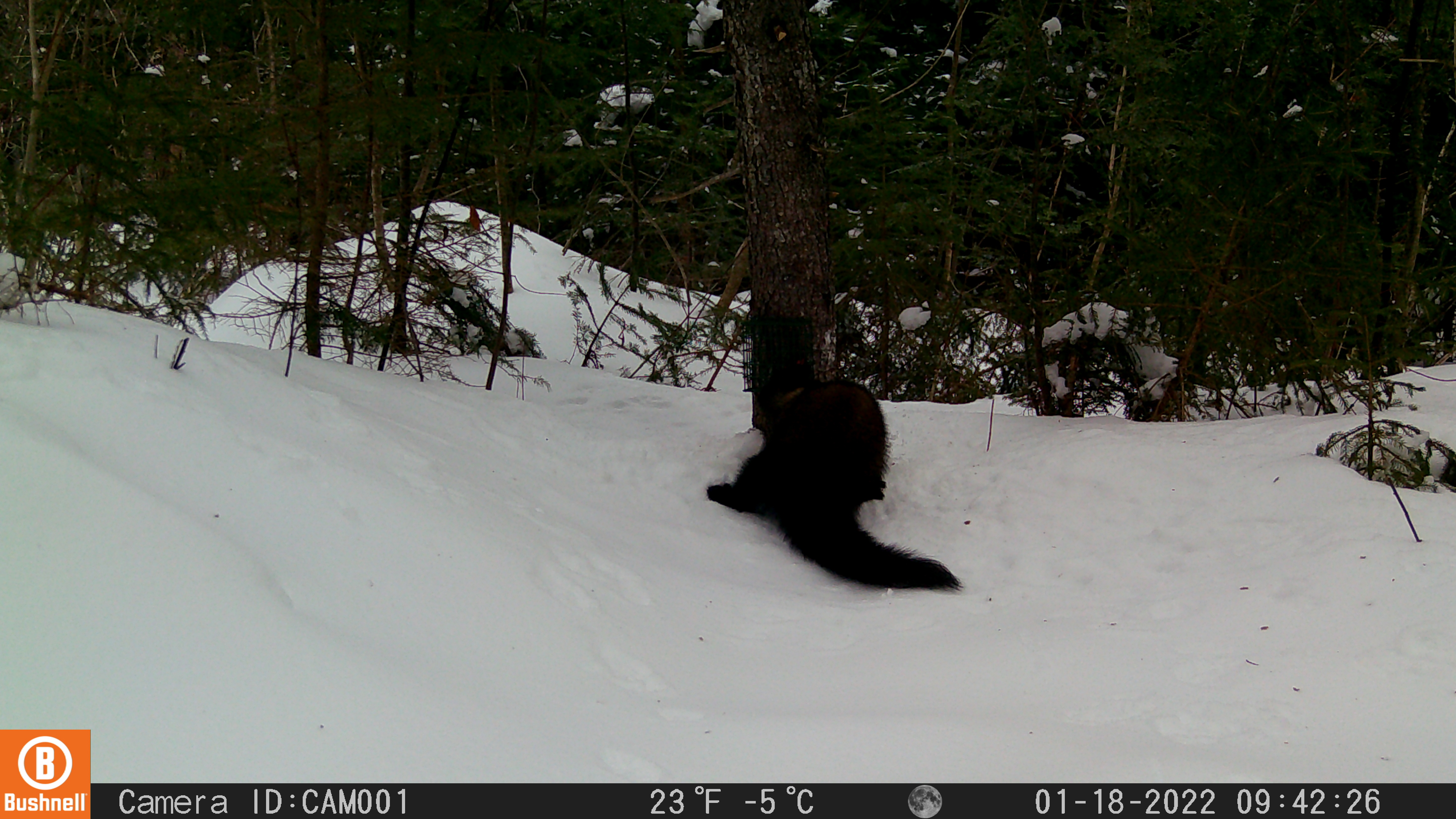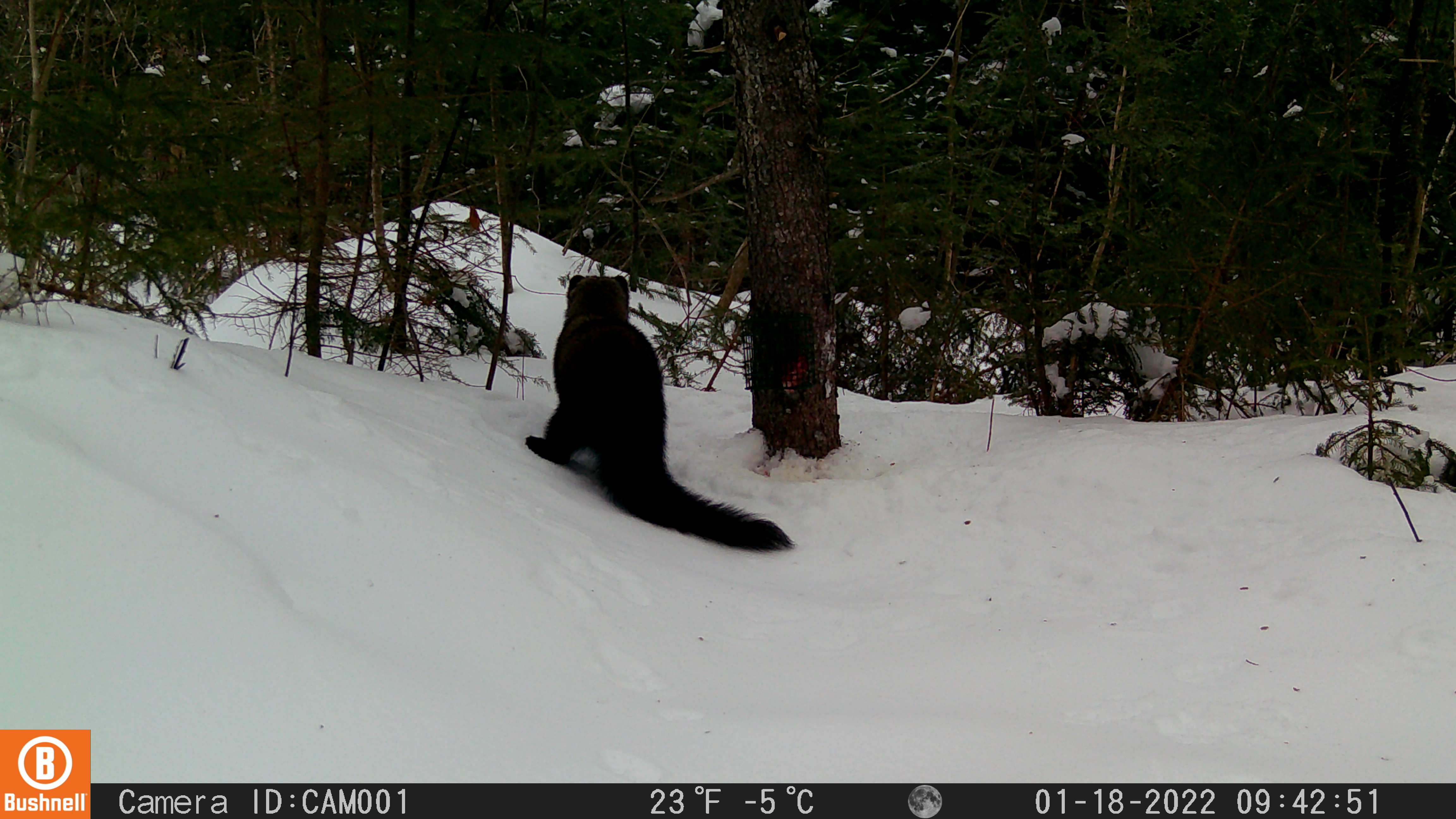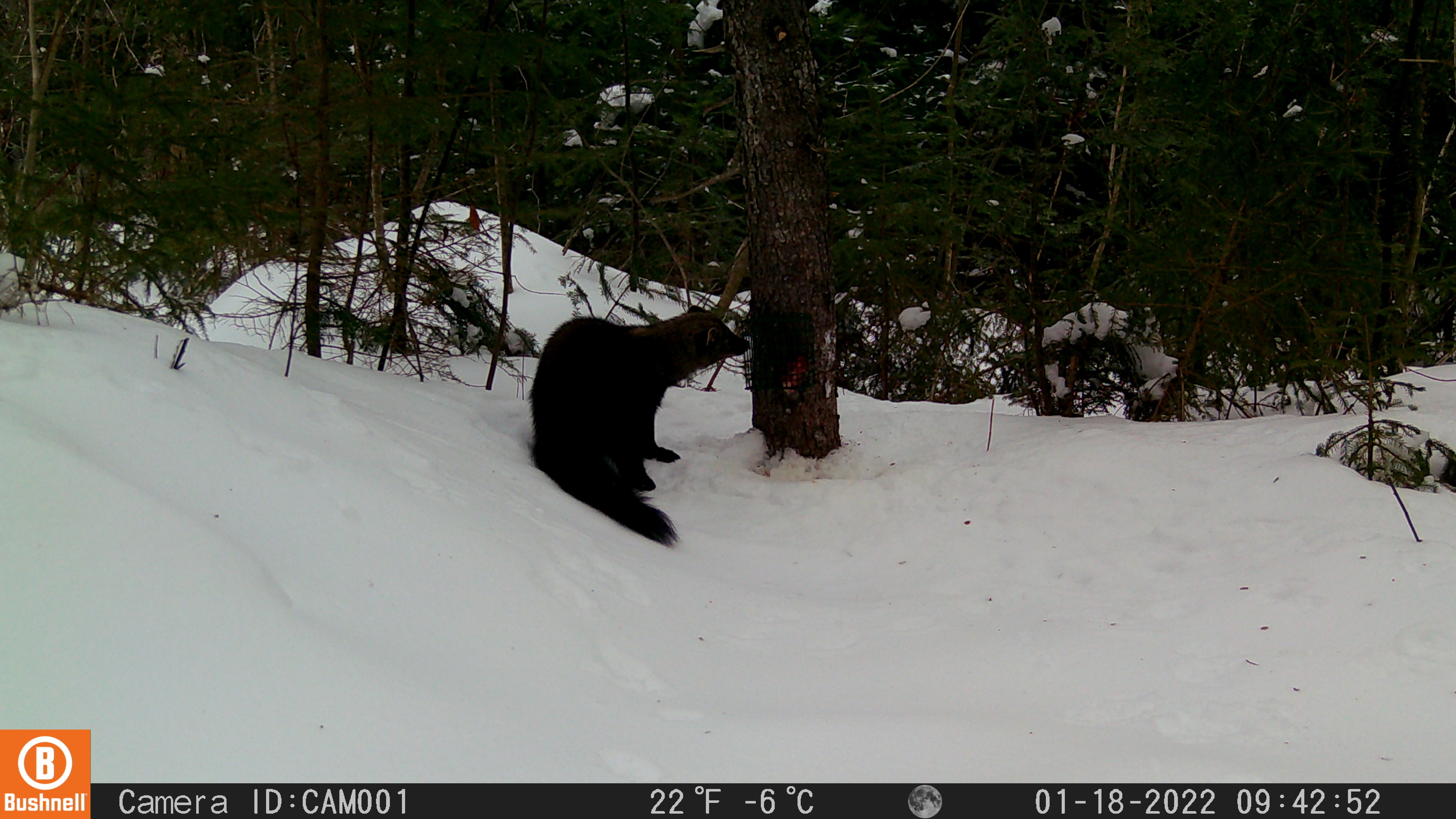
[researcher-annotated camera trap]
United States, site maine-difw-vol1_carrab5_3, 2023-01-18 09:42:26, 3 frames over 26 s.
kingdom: Animalia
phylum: Chordata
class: Mammalia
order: Carnivora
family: Mustelidae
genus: Pekania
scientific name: Pekania pennanti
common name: fisher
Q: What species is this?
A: Fisher (Pekania pennanti).